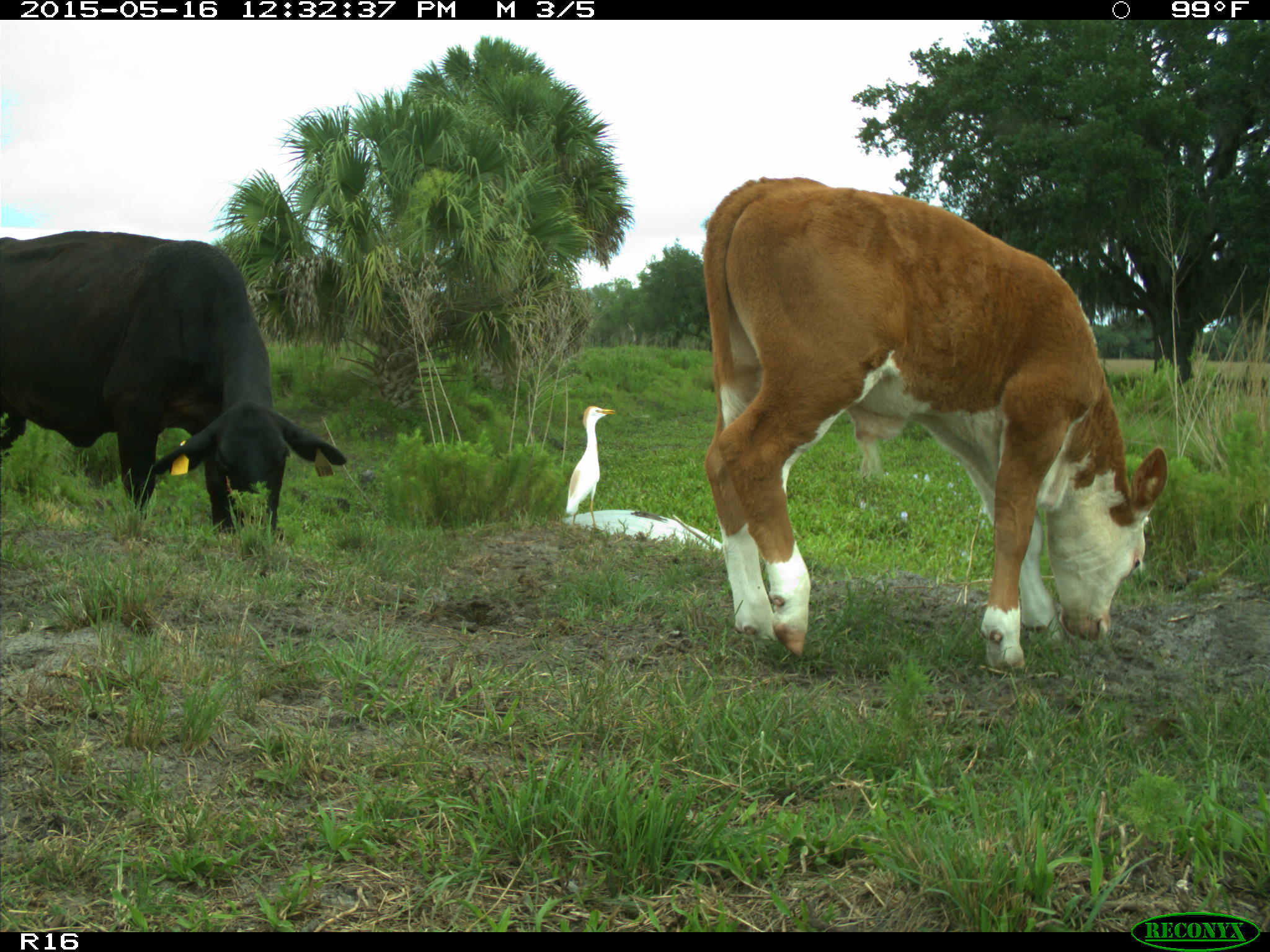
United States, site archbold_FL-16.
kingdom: Animalia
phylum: Chordata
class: Mammalia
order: Artiodactyla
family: Bovidae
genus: Bos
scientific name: Bos taurus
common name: domestic cow